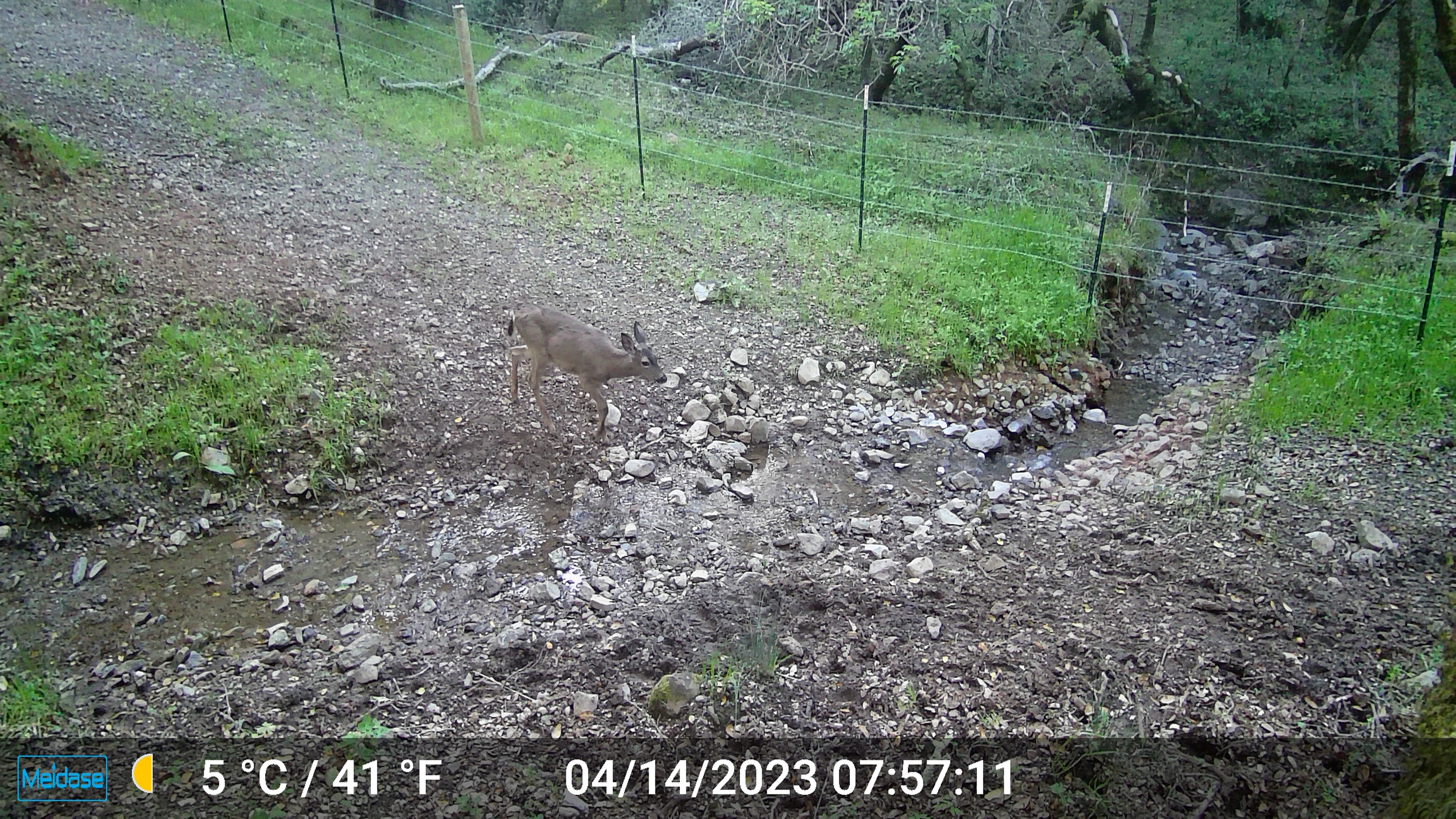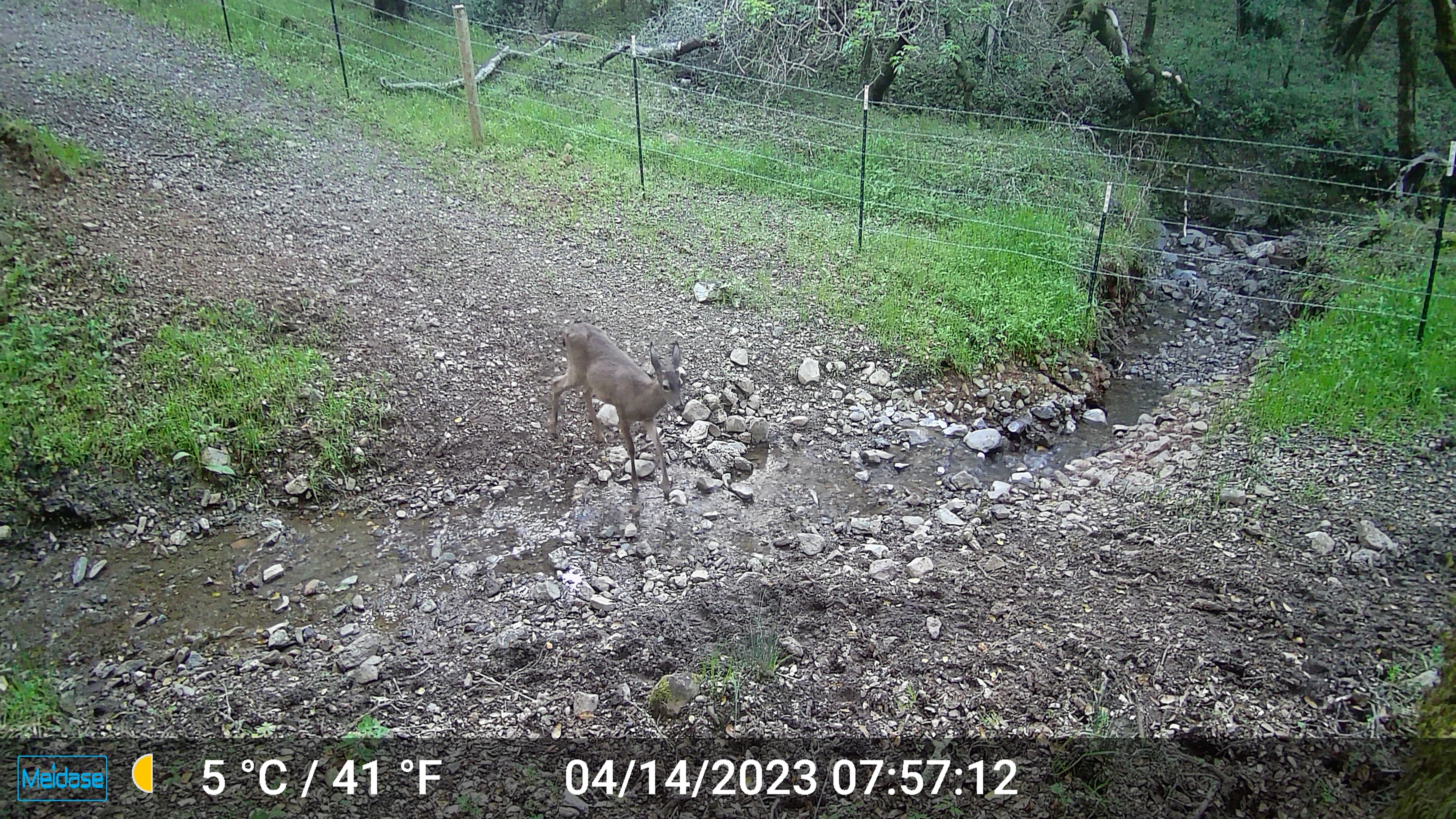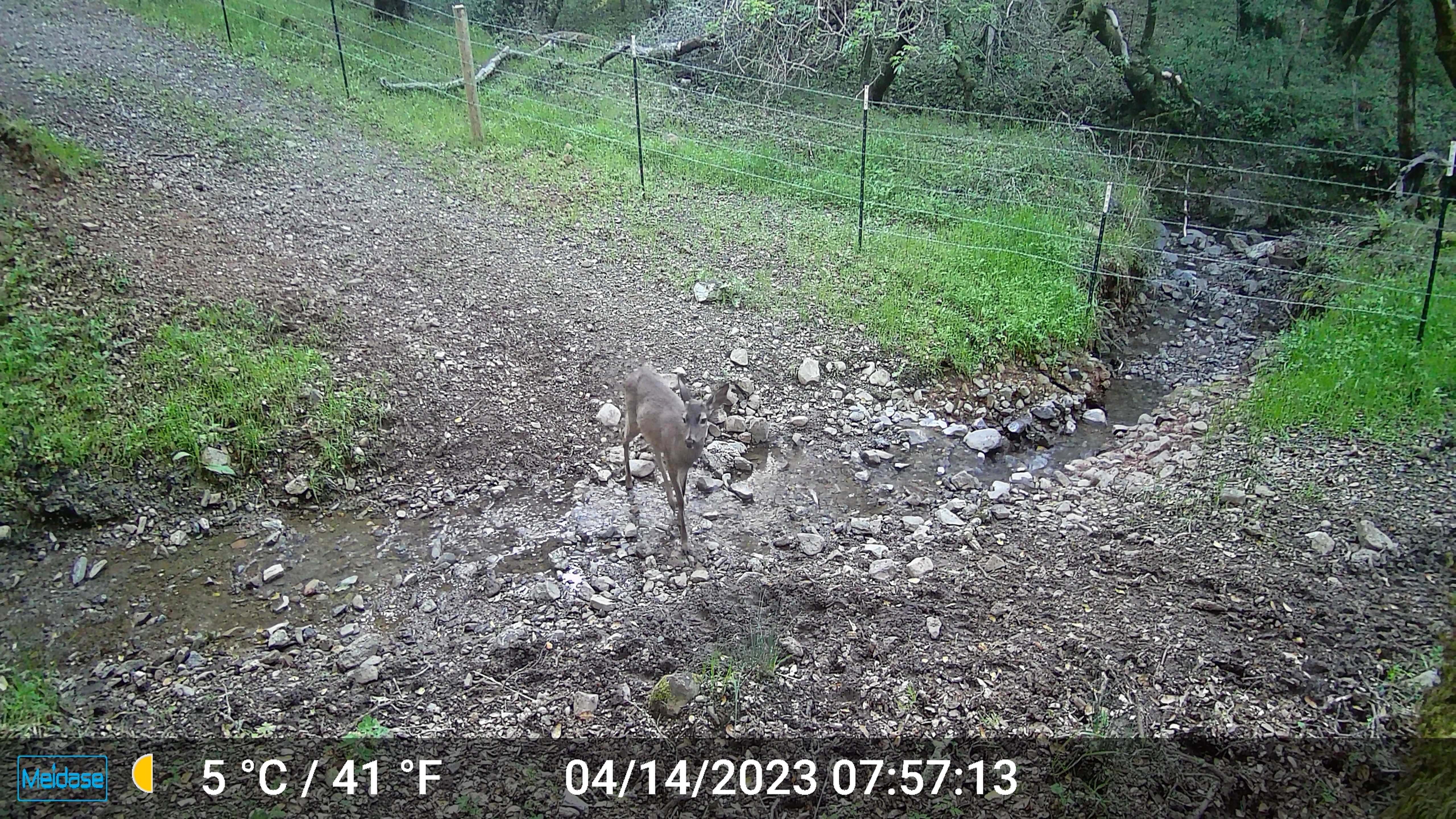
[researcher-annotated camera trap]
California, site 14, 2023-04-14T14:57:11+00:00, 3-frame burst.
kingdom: Animalia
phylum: Chordata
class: Mammalia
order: Artiodactyla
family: Cervidae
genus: Odocoileus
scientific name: Odocoileus hemionus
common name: mule deer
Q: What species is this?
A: Mule deer (Odocoileus hemionus).